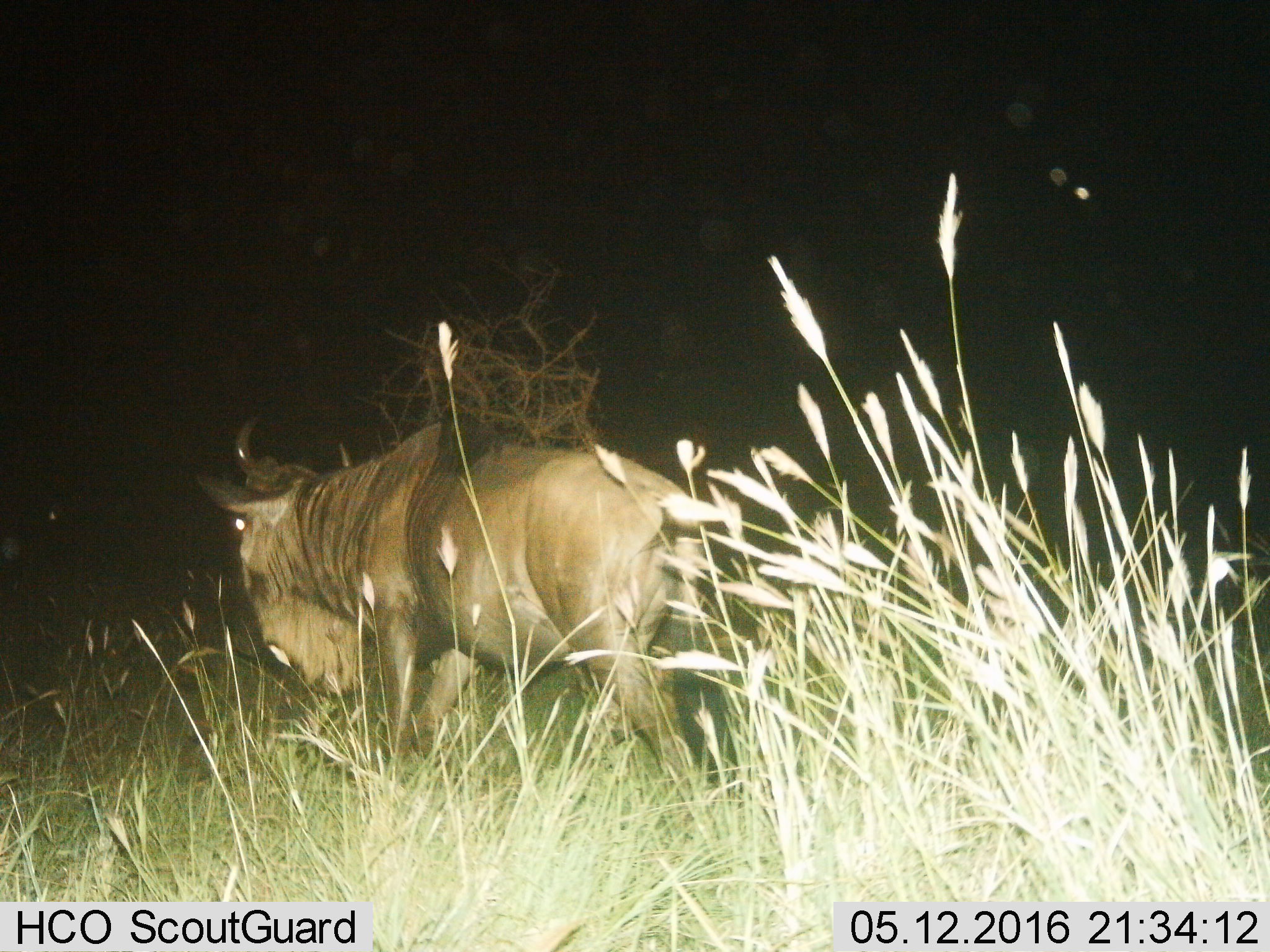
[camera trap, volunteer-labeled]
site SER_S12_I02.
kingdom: Animalia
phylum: Chordata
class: Mammalia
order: Artiodactyla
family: Bovidae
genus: Connochaetes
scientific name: Connochaetes taurinus taurinus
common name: blue wildebeest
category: wildebeestblue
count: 1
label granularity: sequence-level